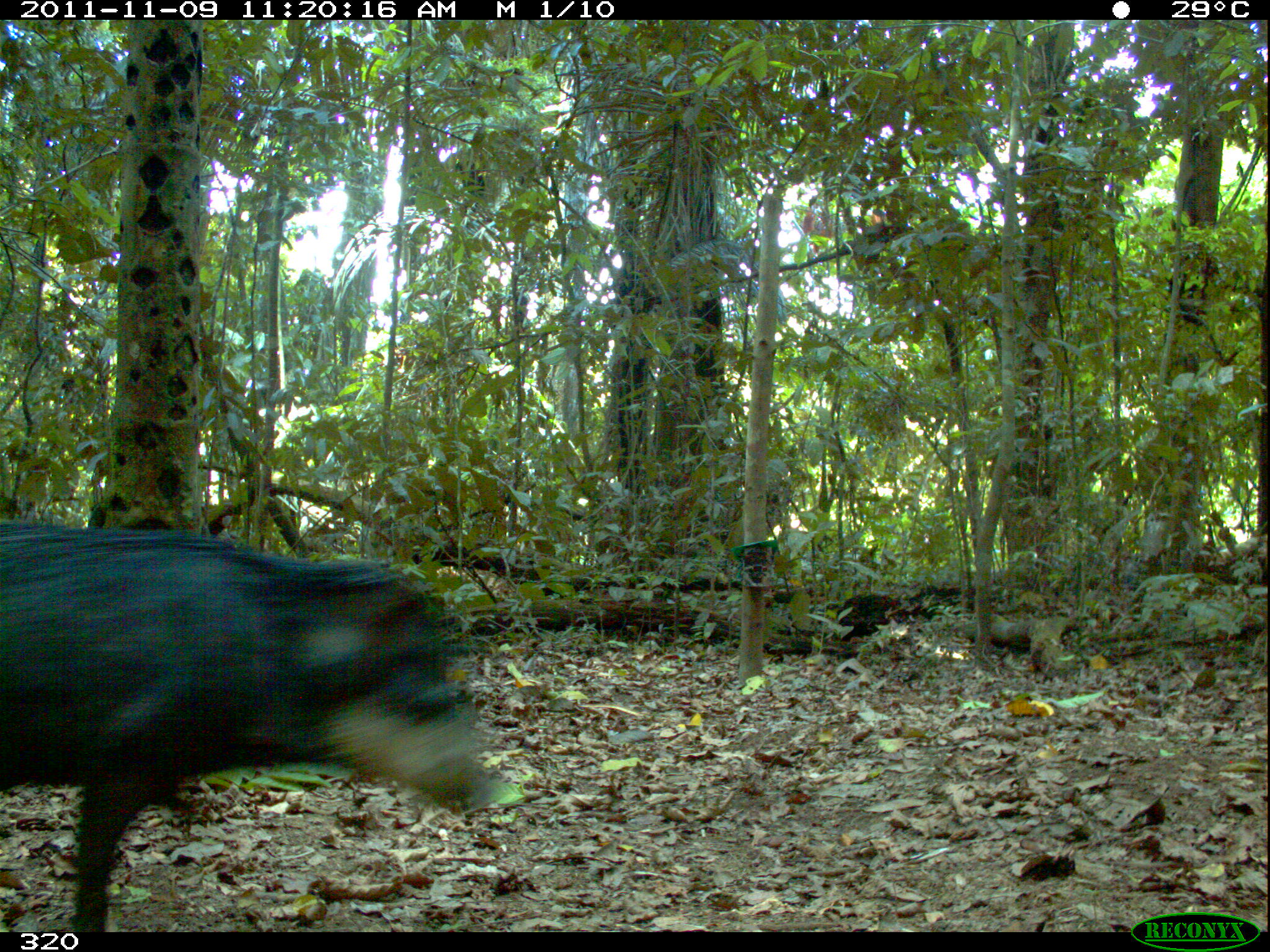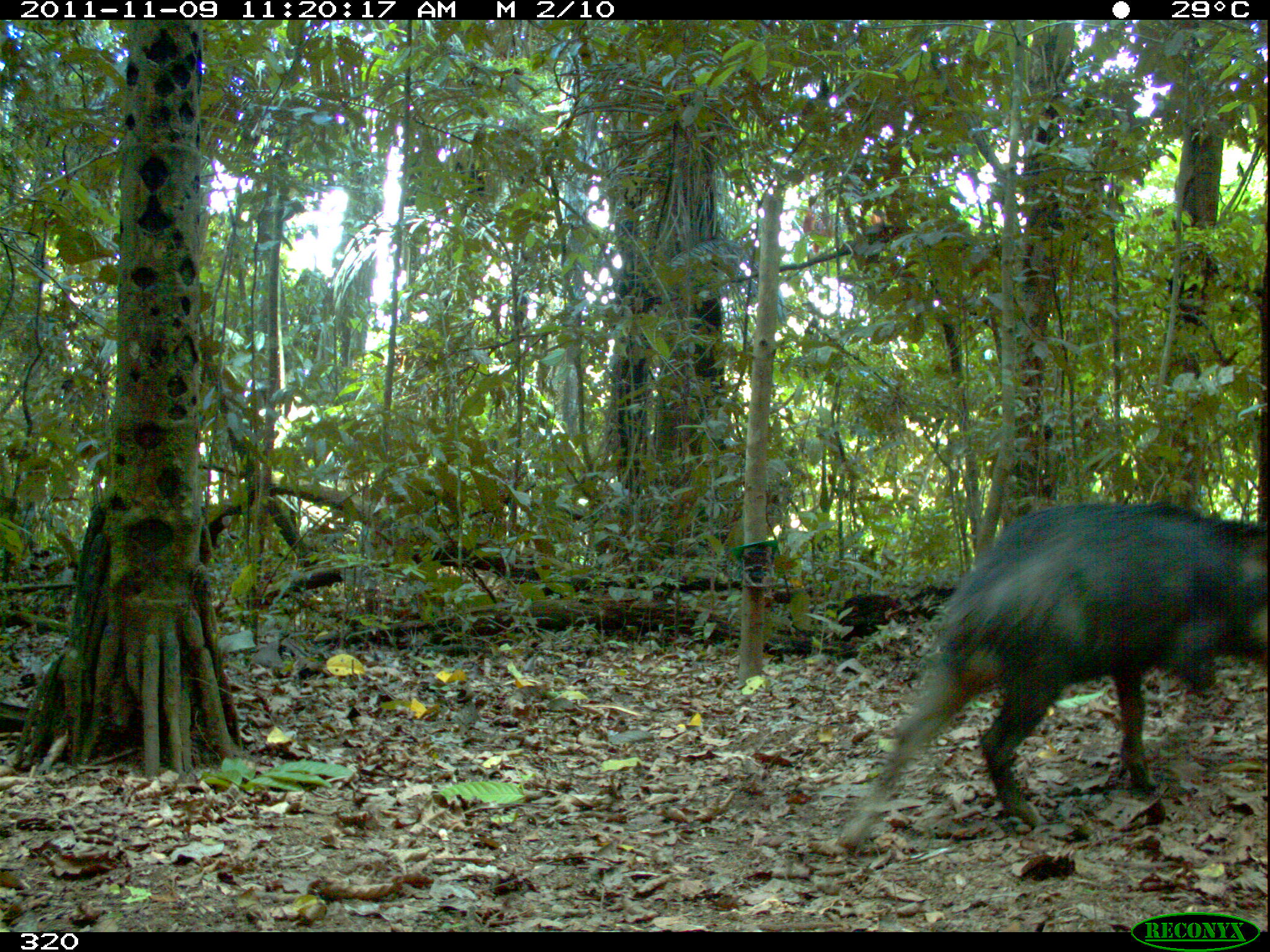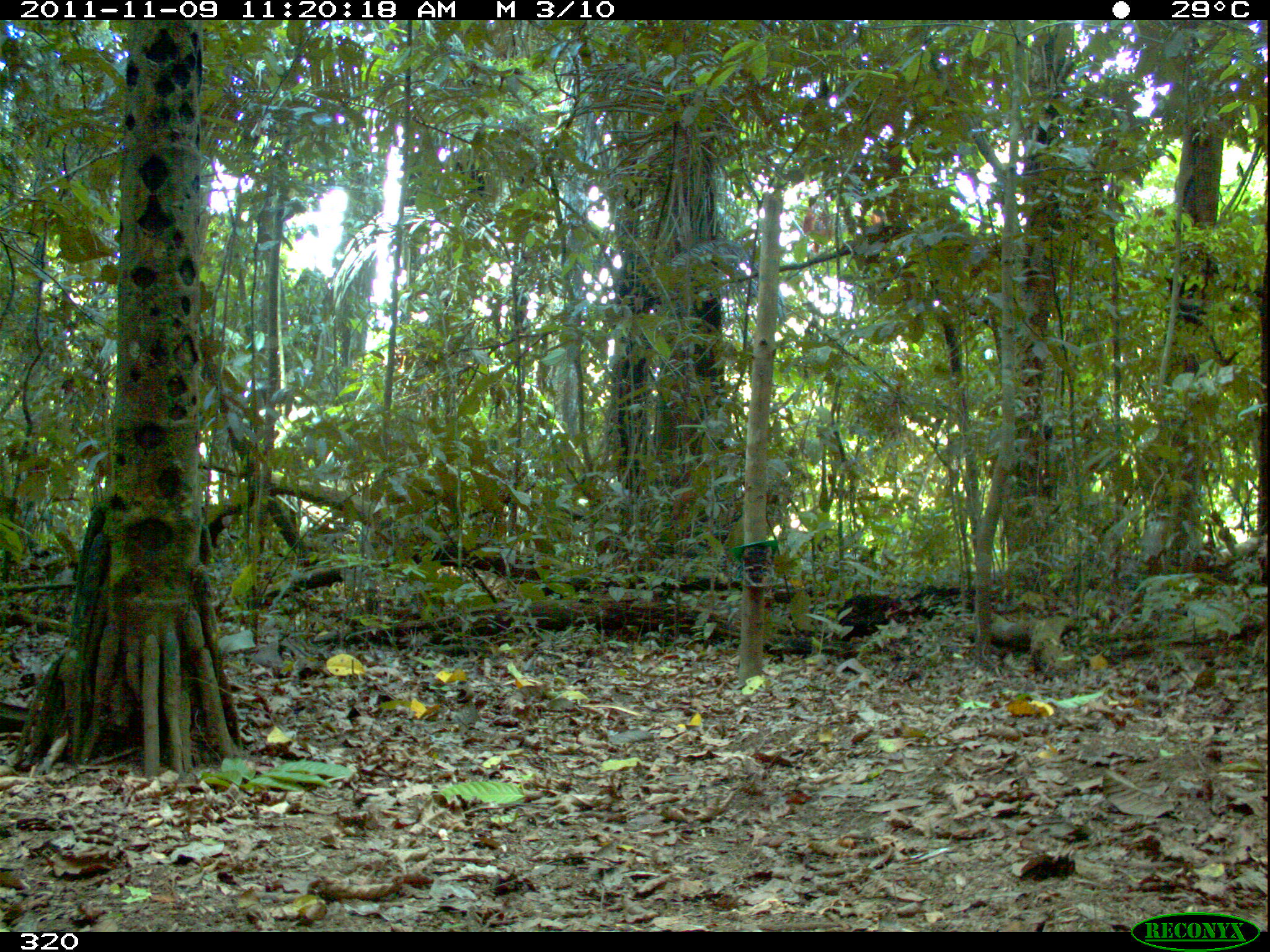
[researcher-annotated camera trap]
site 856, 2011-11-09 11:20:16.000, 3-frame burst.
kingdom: Animalia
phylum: Chordata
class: Mammalia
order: Artiodactyla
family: Tayassuidae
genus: Tayassu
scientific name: Tayassu pecari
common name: white-lipped peccary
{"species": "Tayassu pecari (white-lipped peccary)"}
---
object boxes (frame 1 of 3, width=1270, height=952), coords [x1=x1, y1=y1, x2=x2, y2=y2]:
tayassu pecari: [x1=0, y1=520, x2=502, y2=931]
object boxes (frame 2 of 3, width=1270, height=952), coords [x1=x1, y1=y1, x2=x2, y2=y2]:
tayassu pecari: [x1=835, y1=497, x2=1270, y2=854]